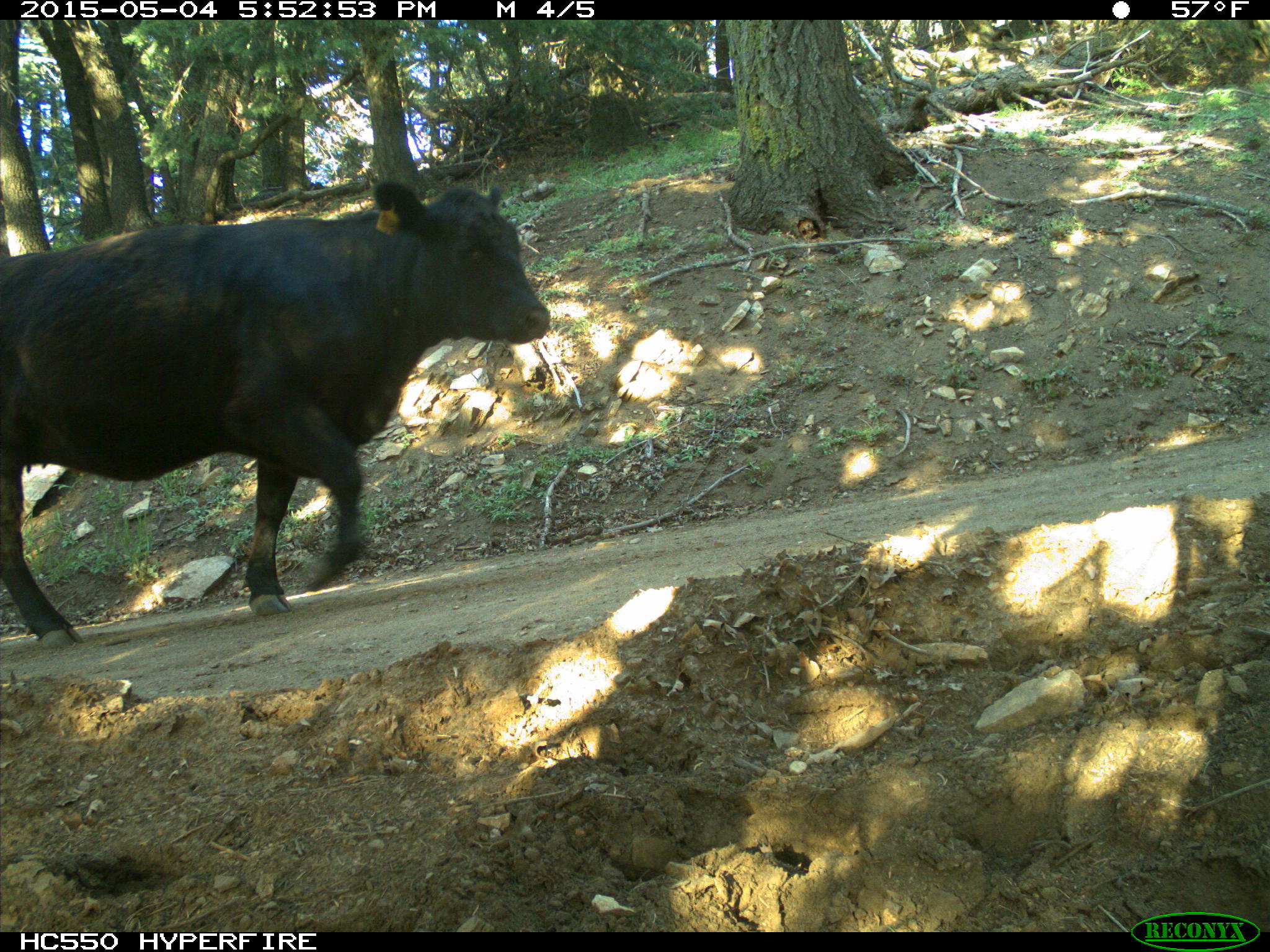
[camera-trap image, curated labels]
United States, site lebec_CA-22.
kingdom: Animalia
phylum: Chordata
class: Mammalia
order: Artiodactyla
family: Bovidae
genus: Bos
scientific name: Bos taurus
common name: domestic cow